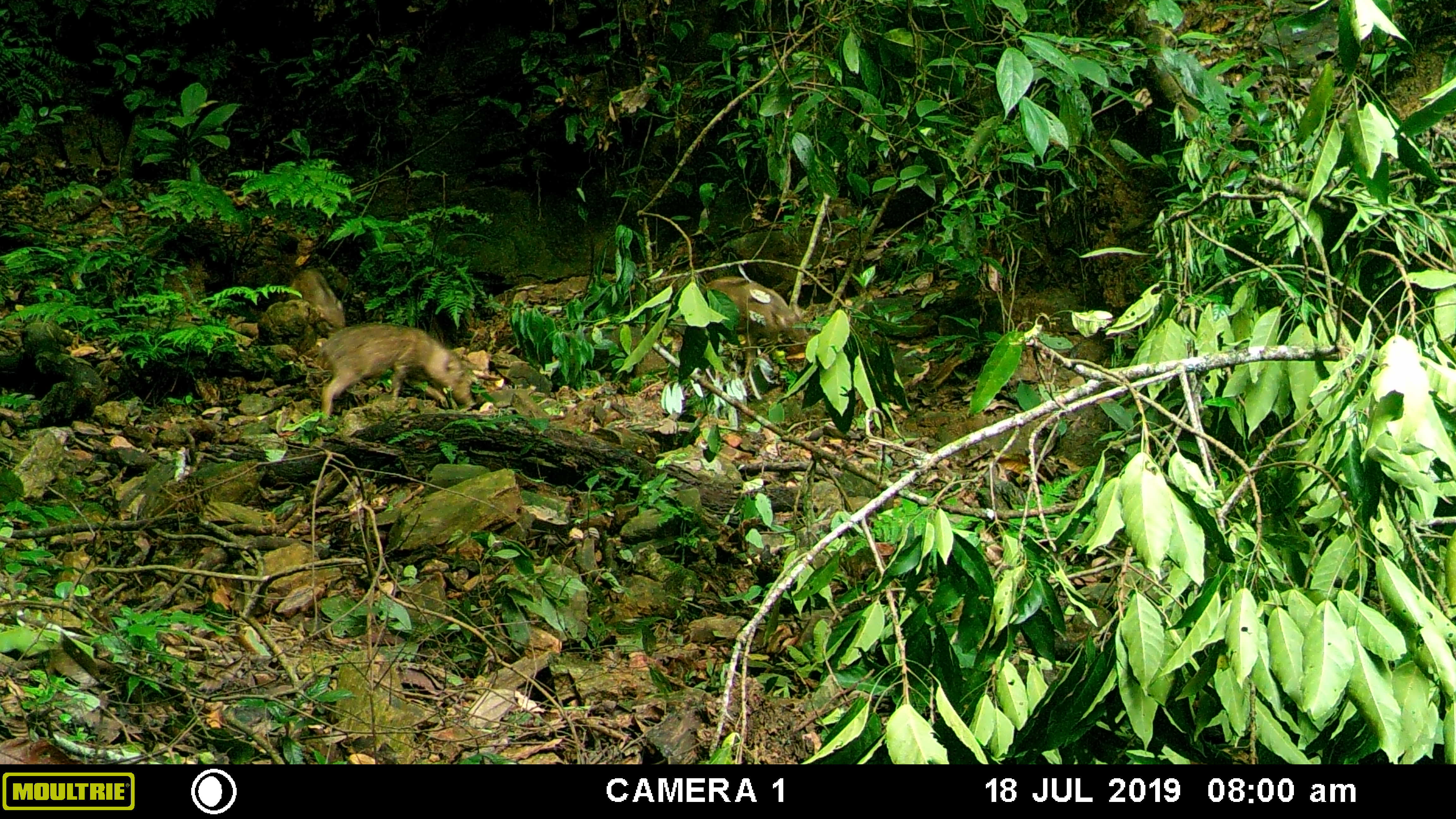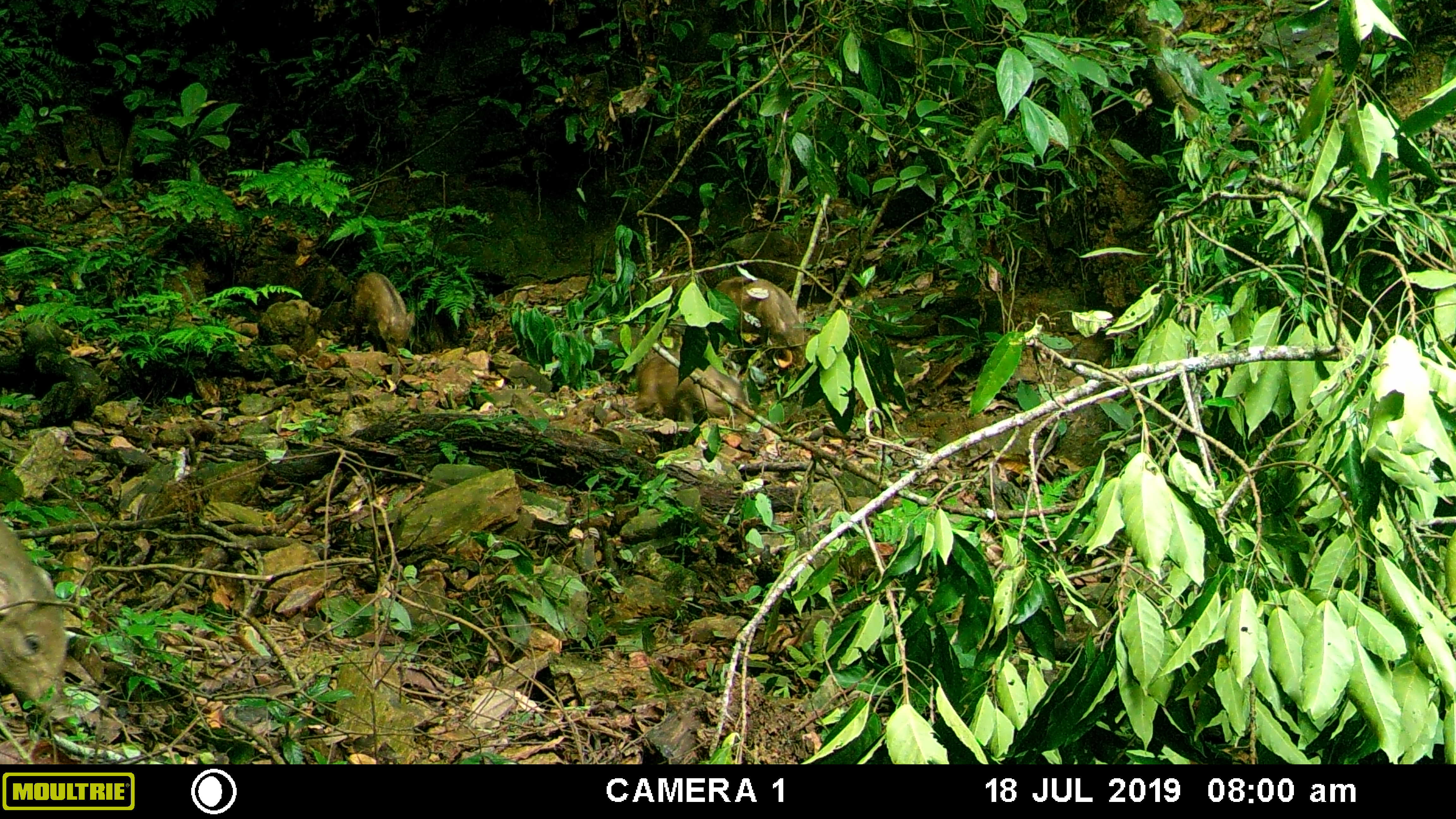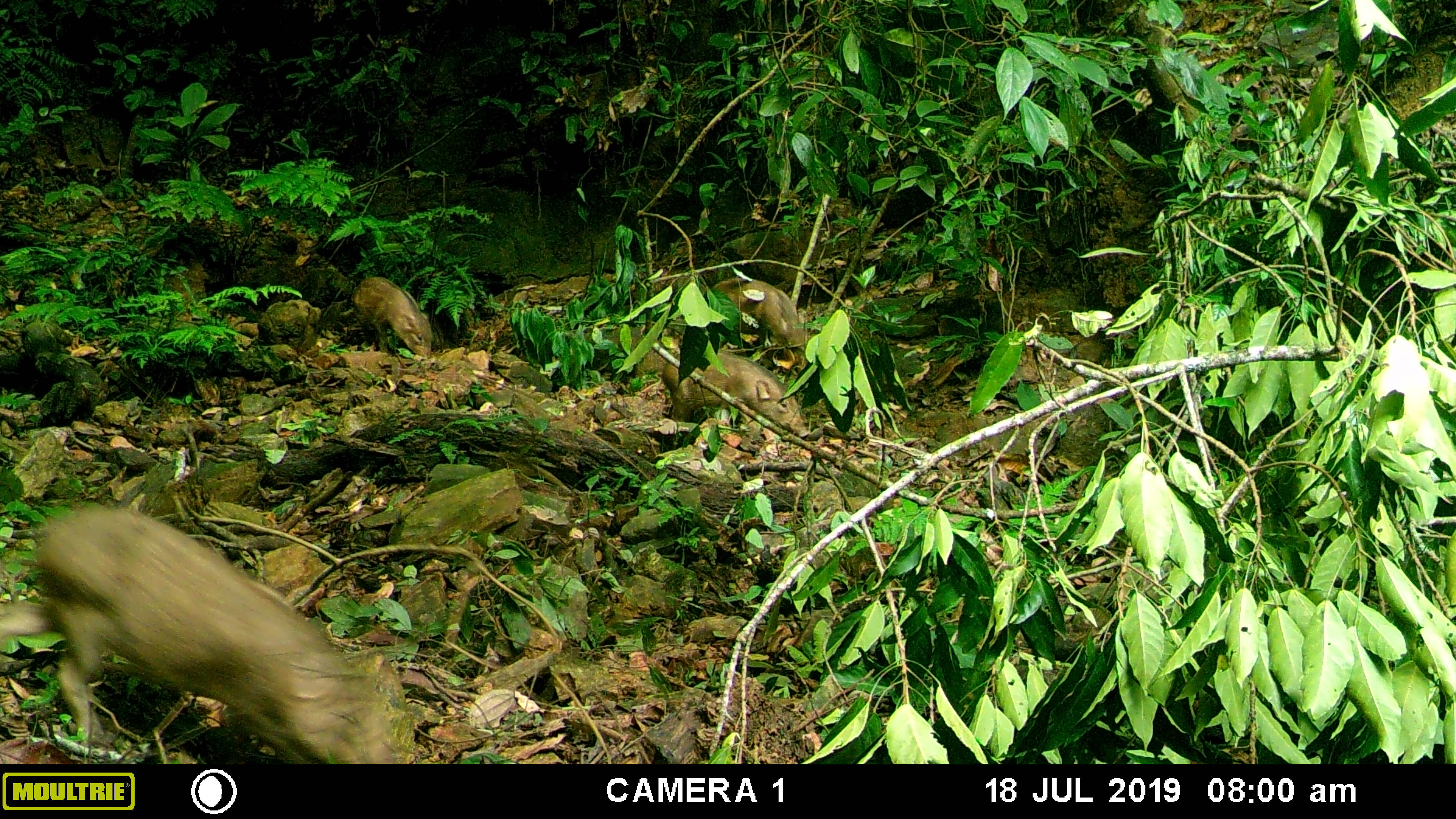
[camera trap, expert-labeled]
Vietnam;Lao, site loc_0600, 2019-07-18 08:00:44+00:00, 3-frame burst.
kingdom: Animalia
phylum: Chordata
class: Mammalia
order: Artiodactyla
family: Suidae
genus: Sus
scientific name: Sus scrofa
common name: eurasian wild pig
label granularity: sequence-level